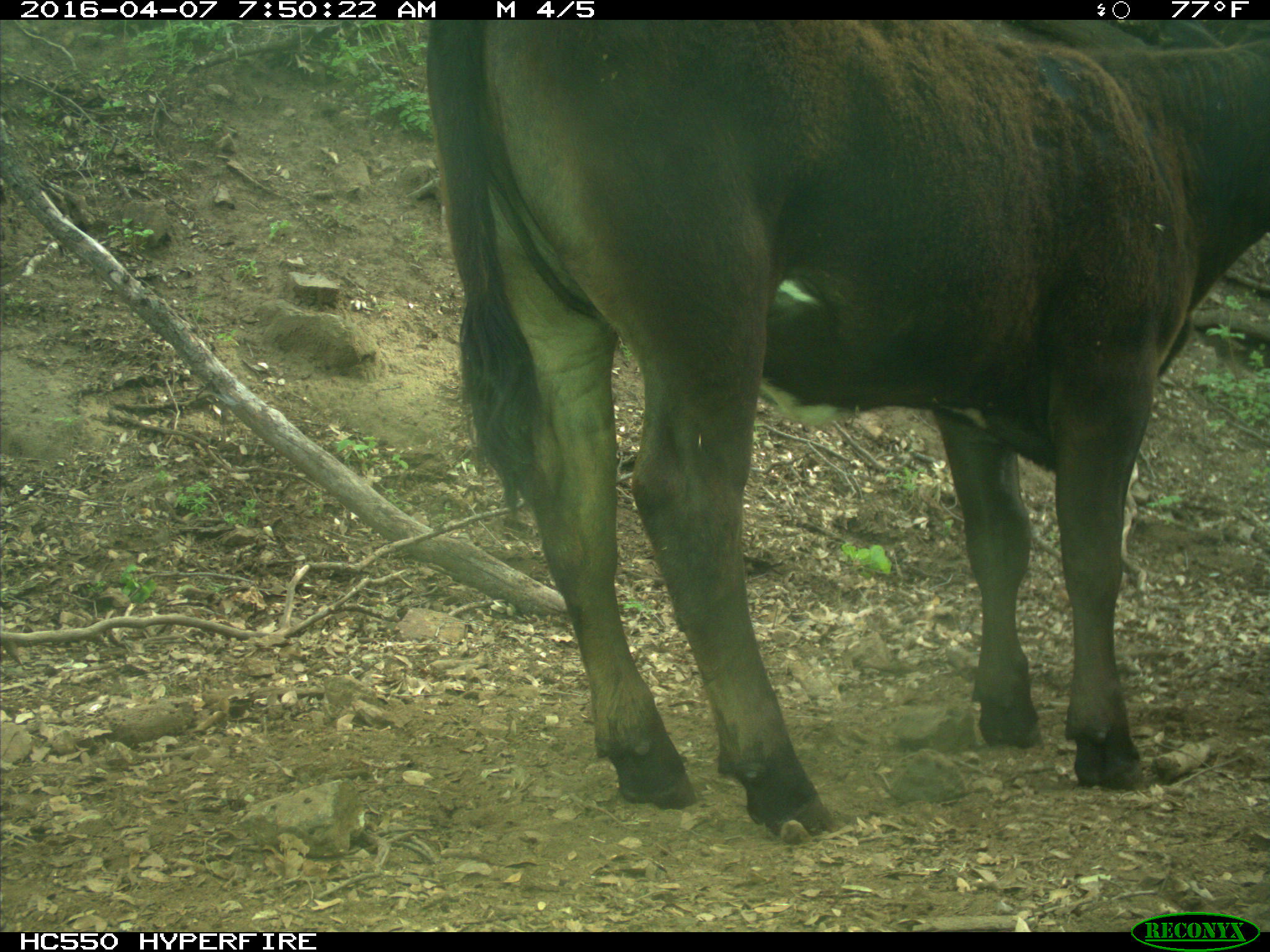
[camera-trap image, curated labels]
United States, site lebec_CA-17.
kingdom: Animalia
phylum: Chordata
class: Mammalia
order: Artiodactyla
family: Bovidae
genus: Bos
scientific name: Bos taurus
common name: domestic cow